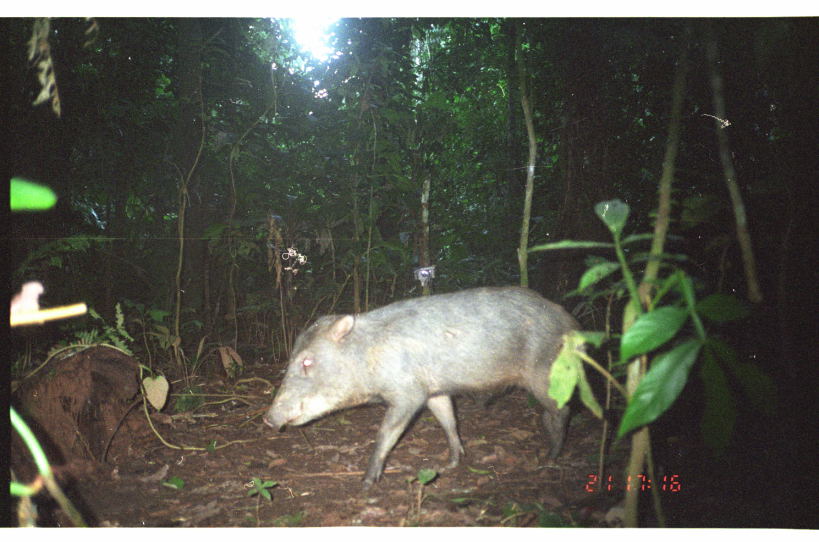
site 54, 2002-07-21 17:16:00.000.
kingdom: Animalia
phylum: Chordata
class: Mammalia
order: Artiodactyla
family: Tayassuidae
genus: Tayassu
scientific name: Tayassu pecari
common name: white-lipped peccary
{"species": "Tayassu pecari (white-lipped peccary)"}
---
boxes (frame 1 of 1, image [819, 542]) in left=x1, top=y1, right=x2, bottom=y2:
tayassu pecari: left=261, top=285, right=587, bottom=492